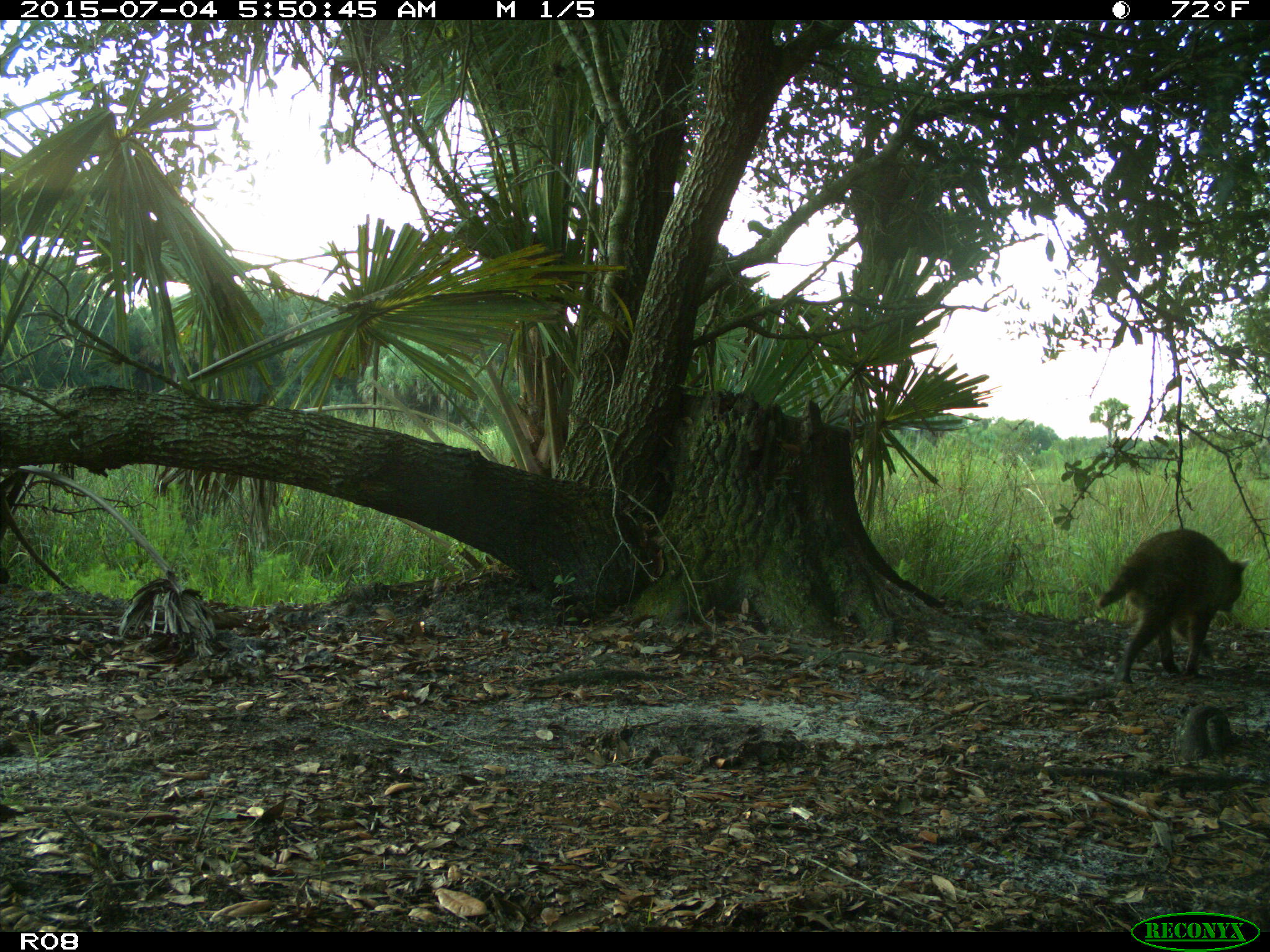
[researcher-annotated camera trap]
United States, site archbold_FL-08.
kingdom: Animalia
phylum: Chordata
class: Mammalia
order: Carnivora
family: Procyonidae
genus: Procyon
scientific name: Procyon lotor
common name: common raccoon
Procyon lotor (common raccoon).